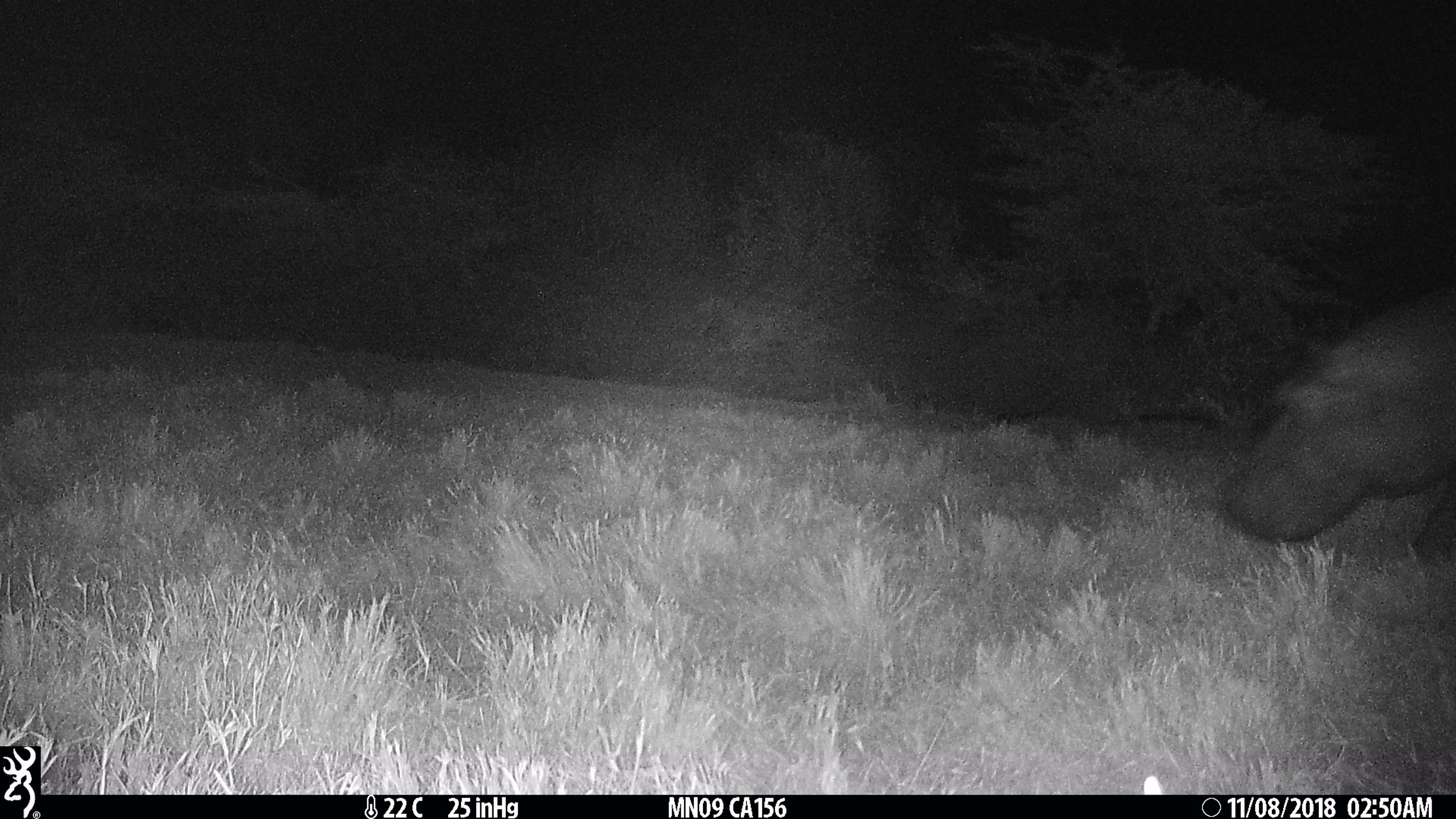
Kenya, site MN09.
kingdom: Animalia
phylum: Chordata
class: Mammalia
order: Artiodactyla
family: Hippopotamidae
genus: Hippopotamus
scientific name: Hippopotamus amphibius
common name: hippopotamus